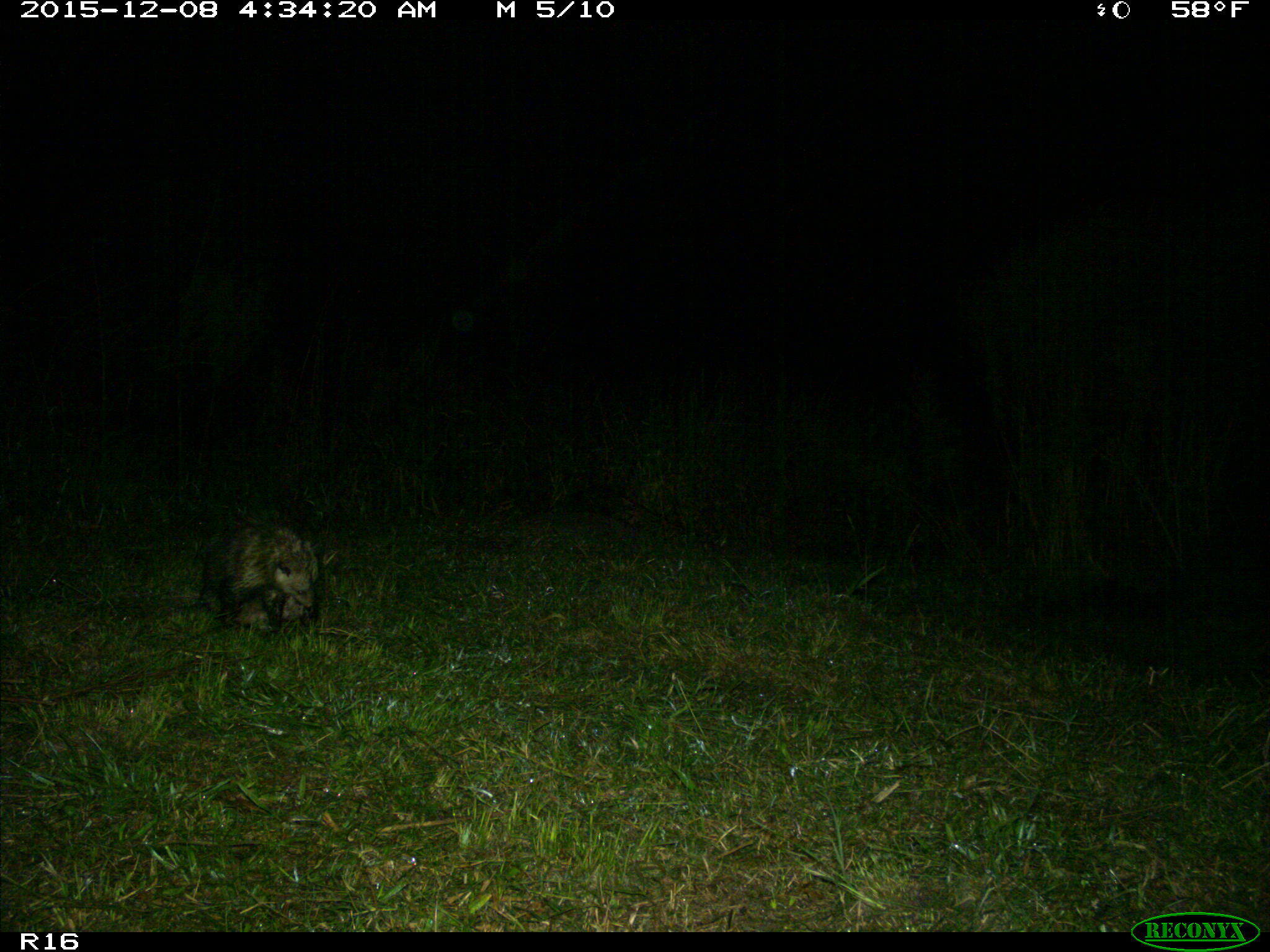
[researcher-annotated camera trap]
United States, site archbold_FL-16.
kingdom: Animalia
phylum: Chordata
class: Mammalia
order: Didelphimorphia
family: Didelphidae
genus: Didelphis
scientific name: Didelphis virginiana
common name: virginia opossum